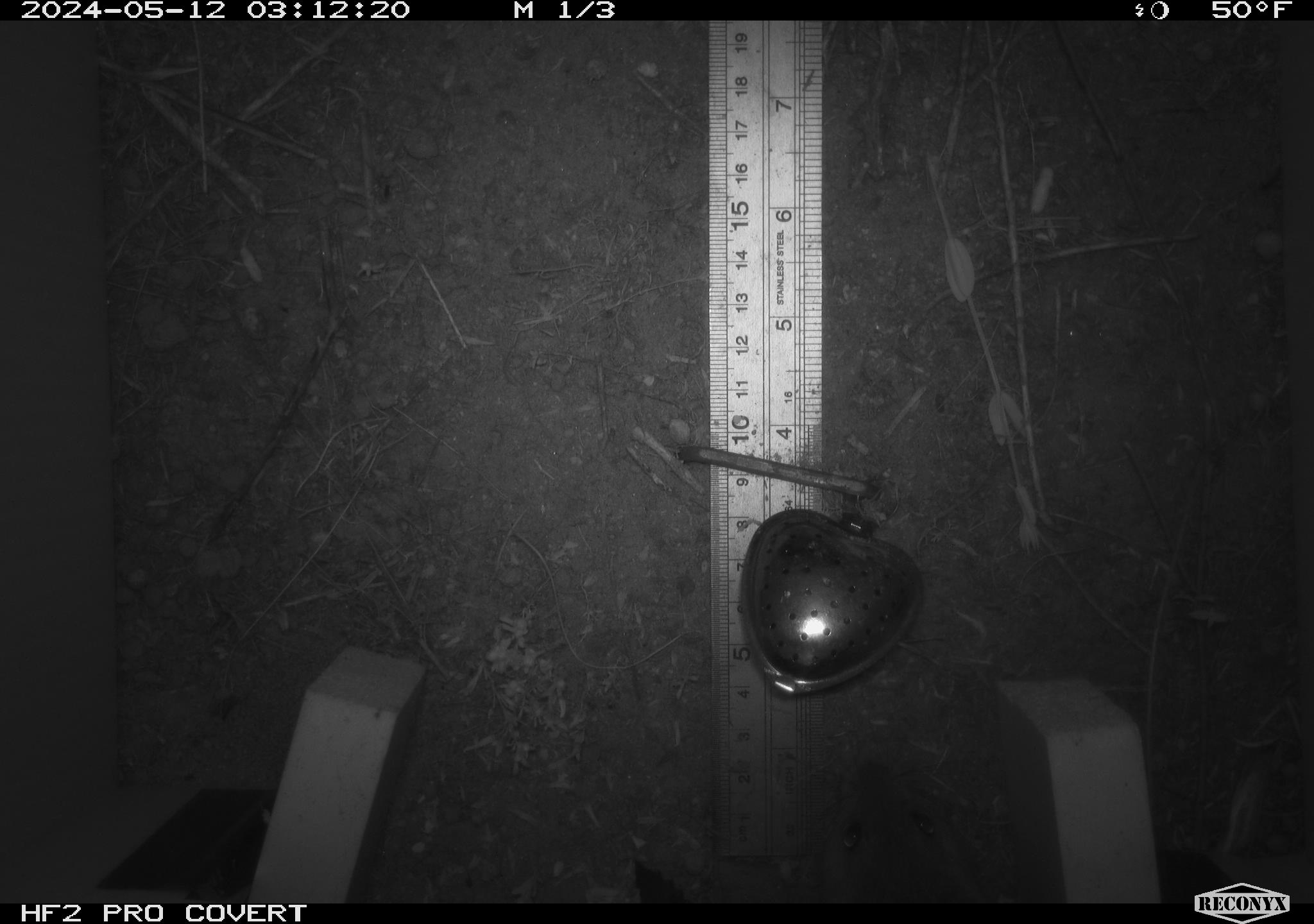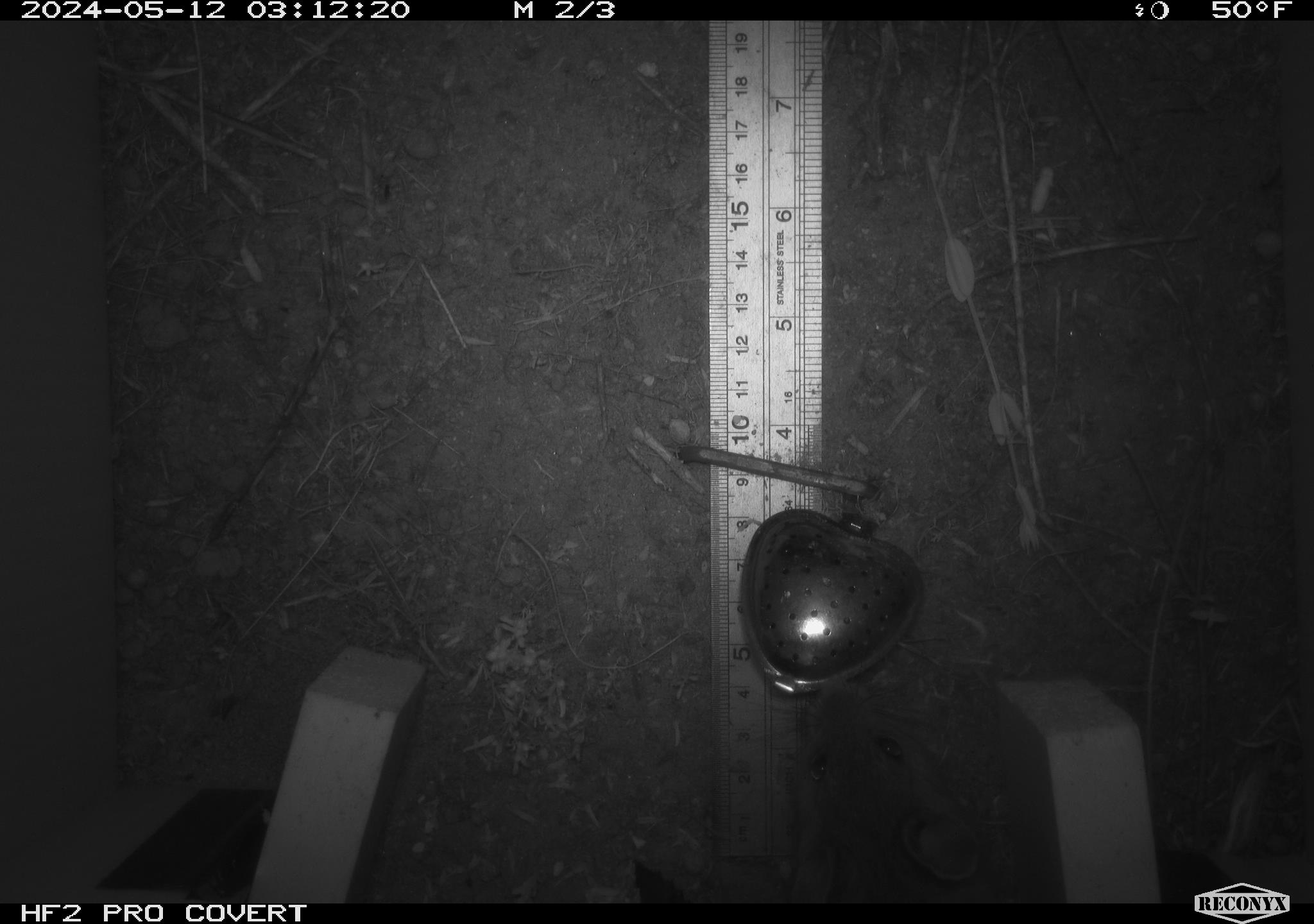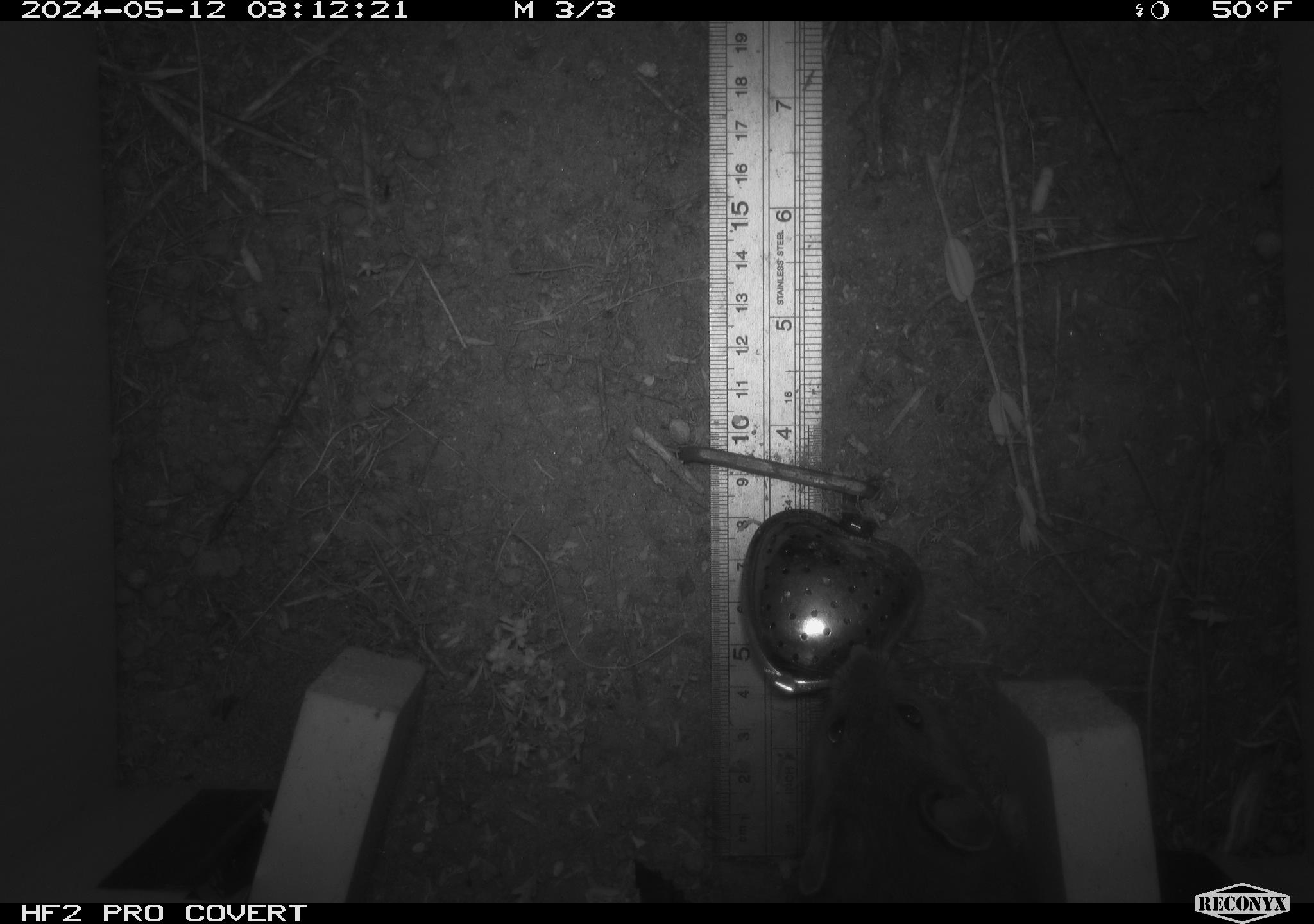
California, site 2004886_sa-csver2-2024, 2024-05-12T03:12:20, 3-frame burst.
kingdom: Animalia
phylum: Chordata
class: Mammalia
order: Rodentia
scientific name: Rodentia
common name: rodent